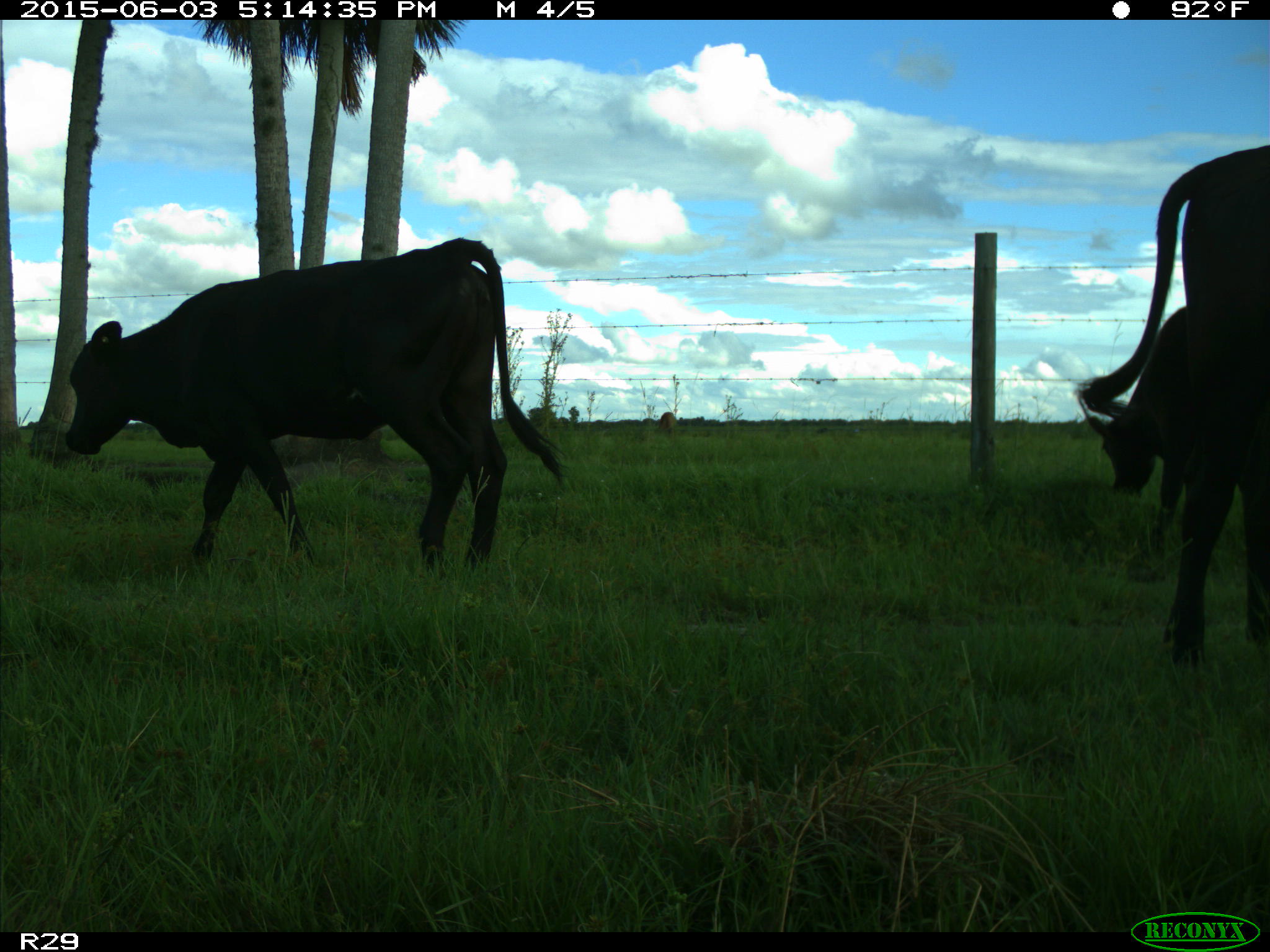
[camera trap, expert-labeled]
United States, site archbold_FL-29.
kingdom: Animalia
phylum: Chordata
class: Mammalia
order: Artiodactyla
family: Bovidae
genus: Bos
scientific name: Bos taurus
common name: domestic cow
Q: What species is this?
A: Bos taurus (domestic cow).